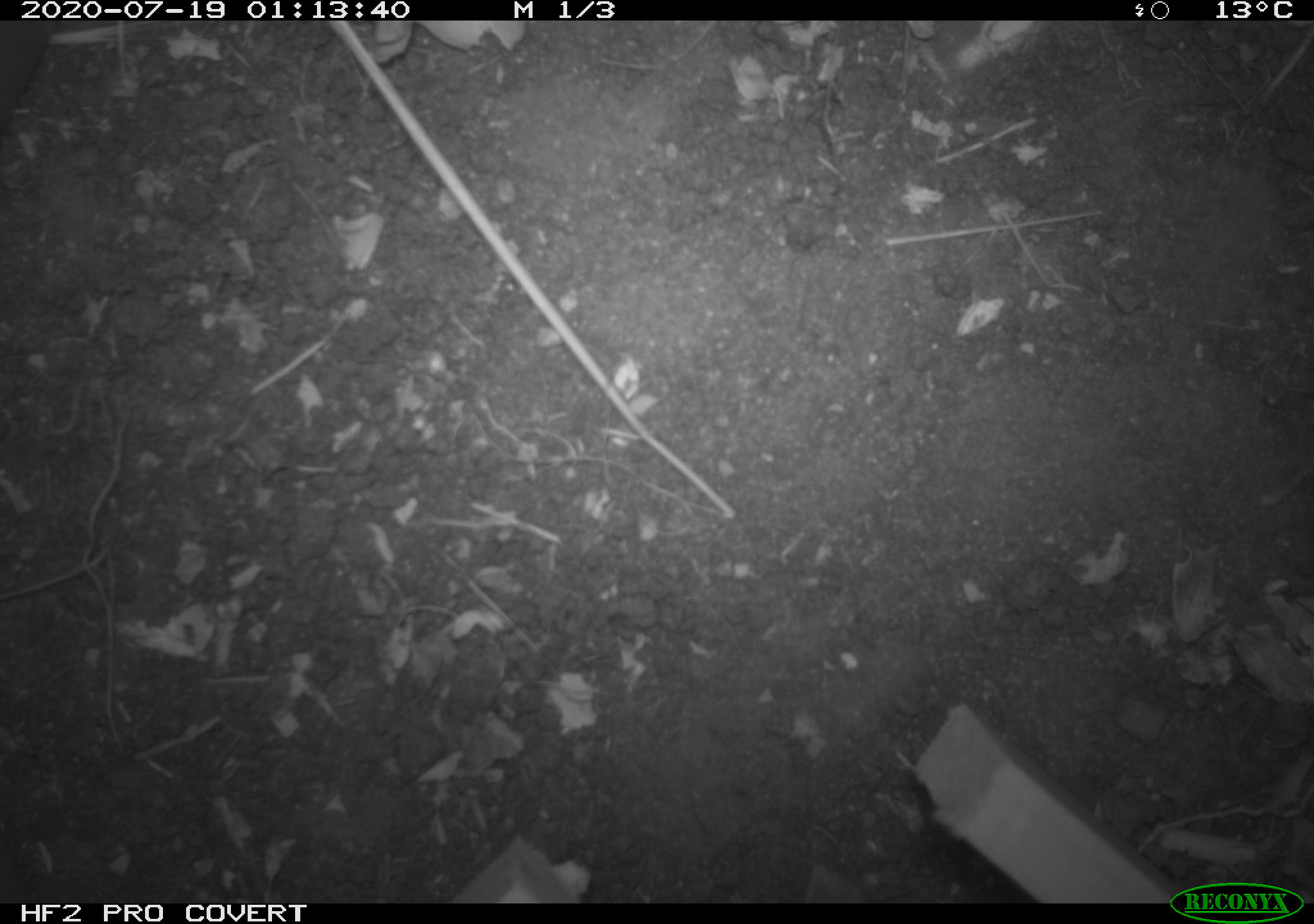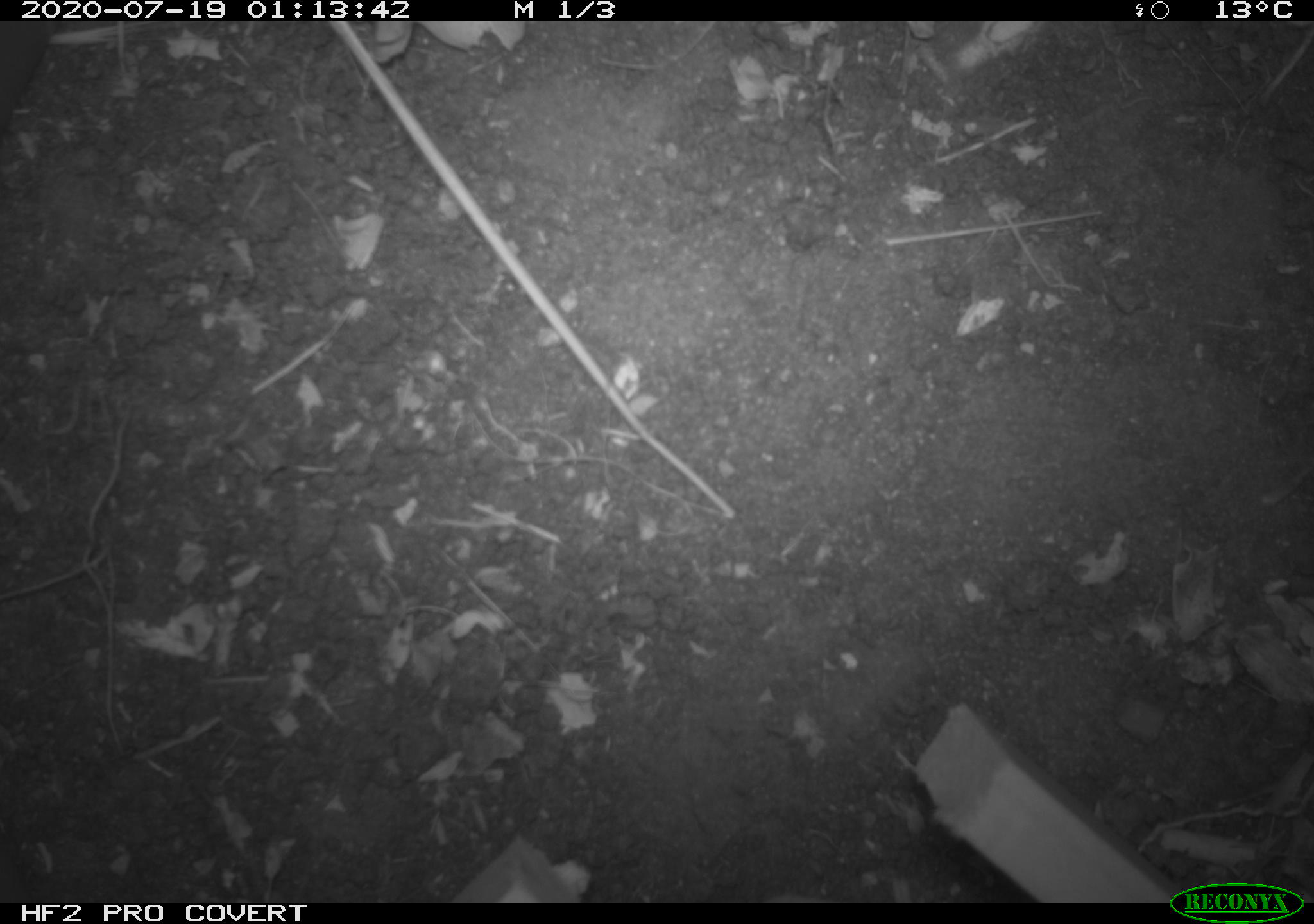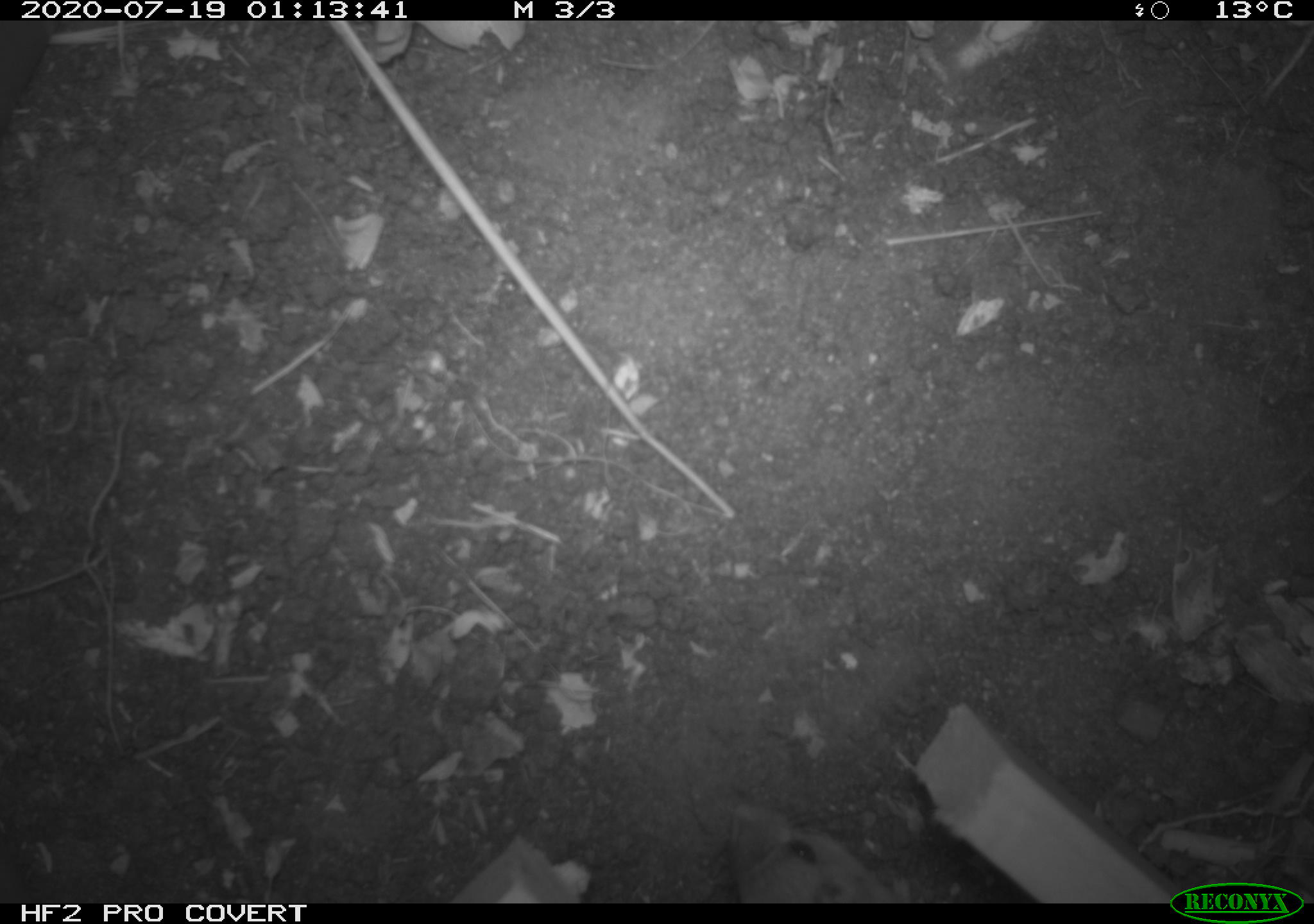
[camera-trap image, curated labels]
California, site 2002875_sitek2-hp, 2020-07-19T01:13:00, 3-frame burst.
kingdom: Animalia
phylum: Chordata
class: Mammalia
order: Rodentia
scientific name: Rodentia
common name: rodent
Rodent (Rodentia).